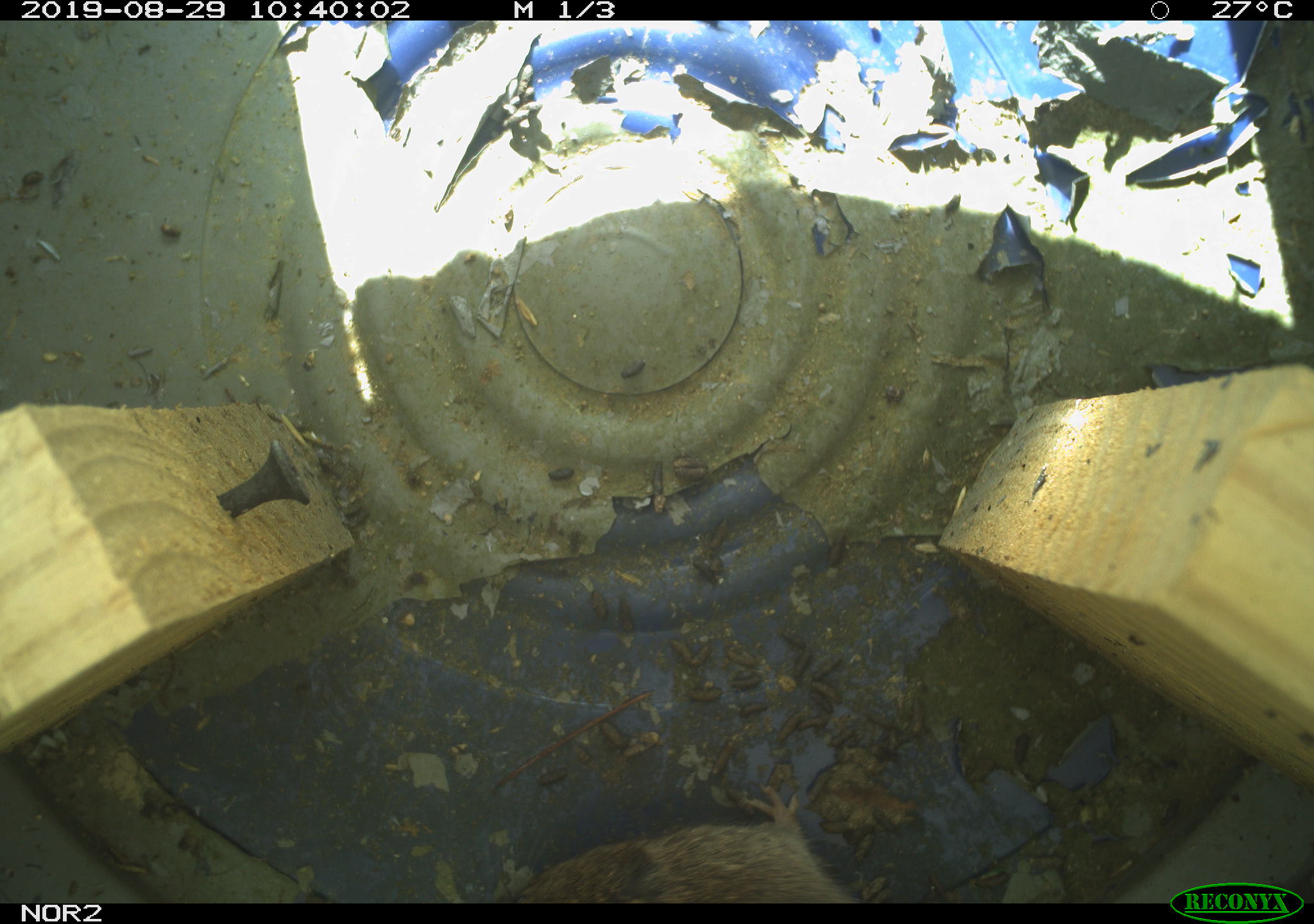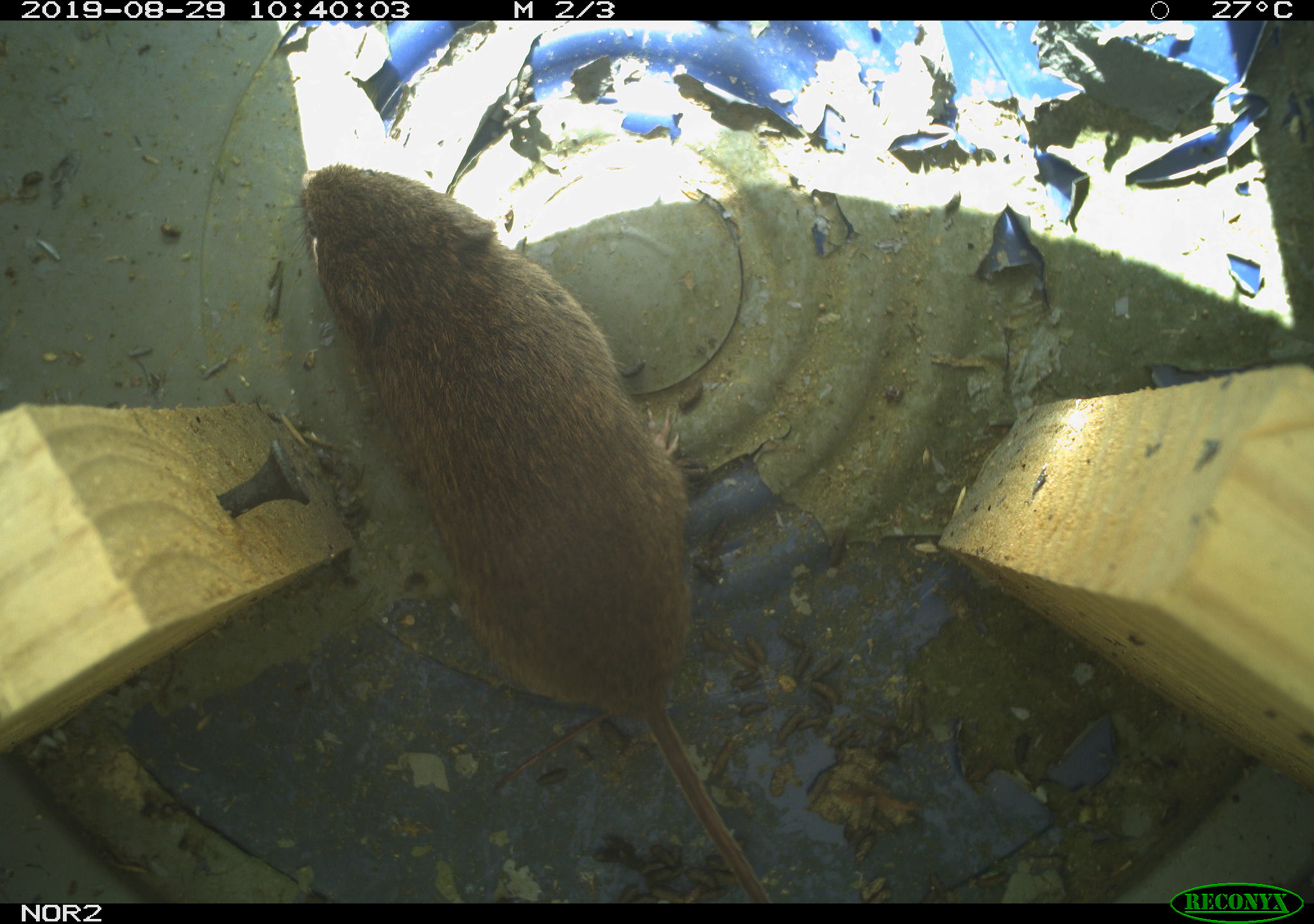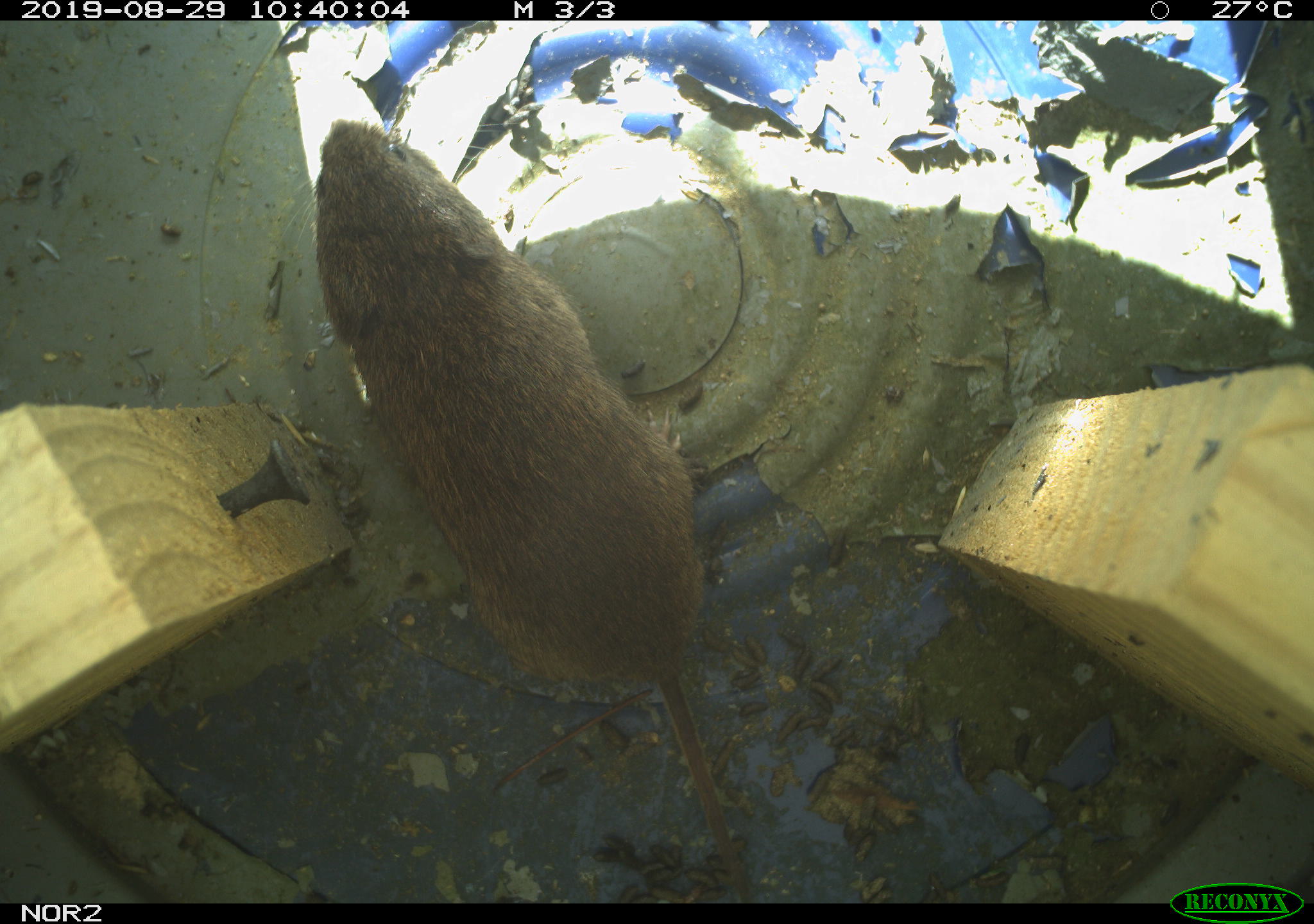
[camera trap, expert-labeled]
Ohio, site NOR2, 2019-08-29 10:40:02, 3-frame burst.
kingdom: Animalia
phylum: Chordata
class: Mammalia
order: Rodentia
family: Cricetidae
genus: Microtus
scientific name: Microtus pennsylvanicus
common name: meadow vole